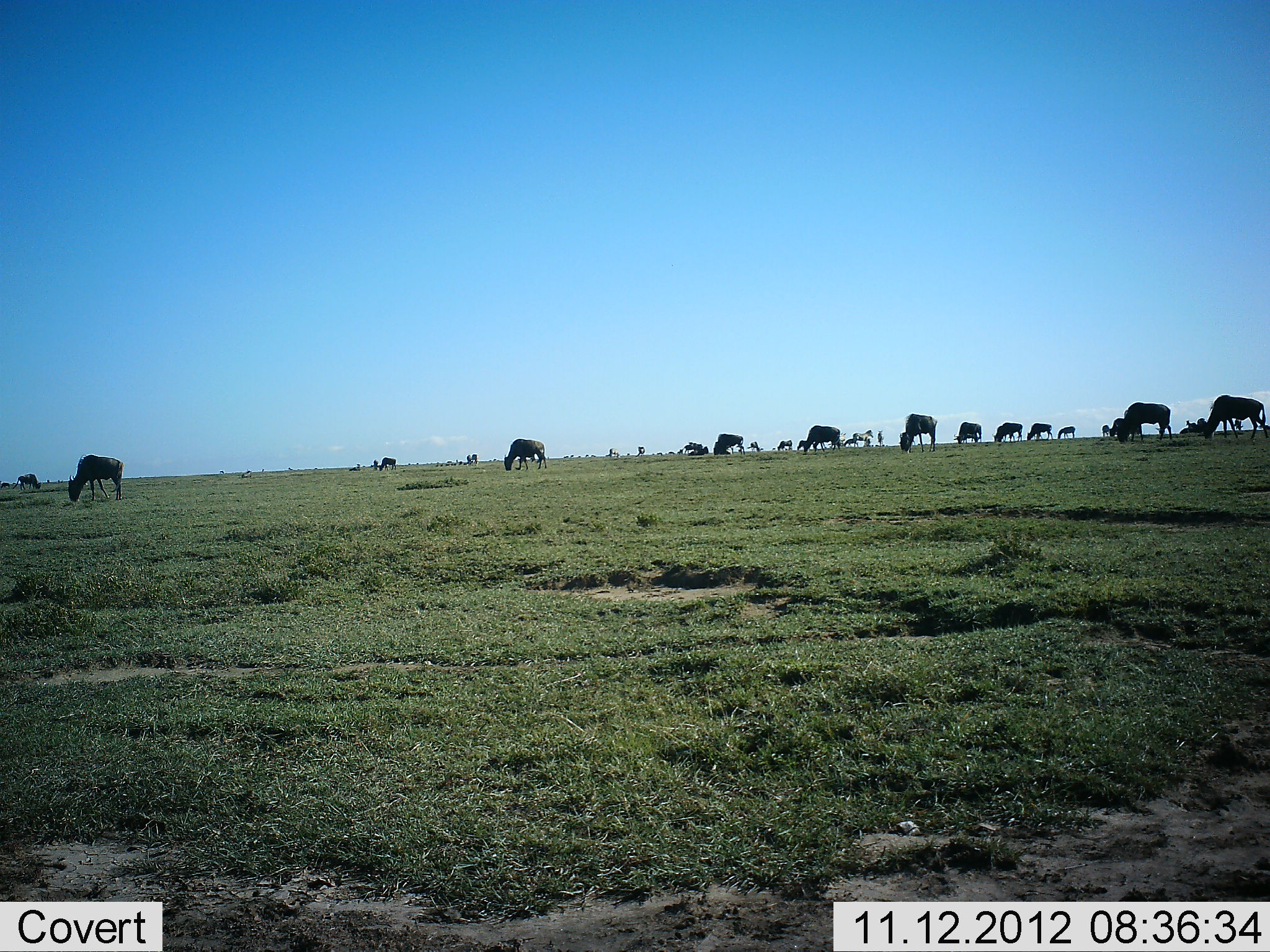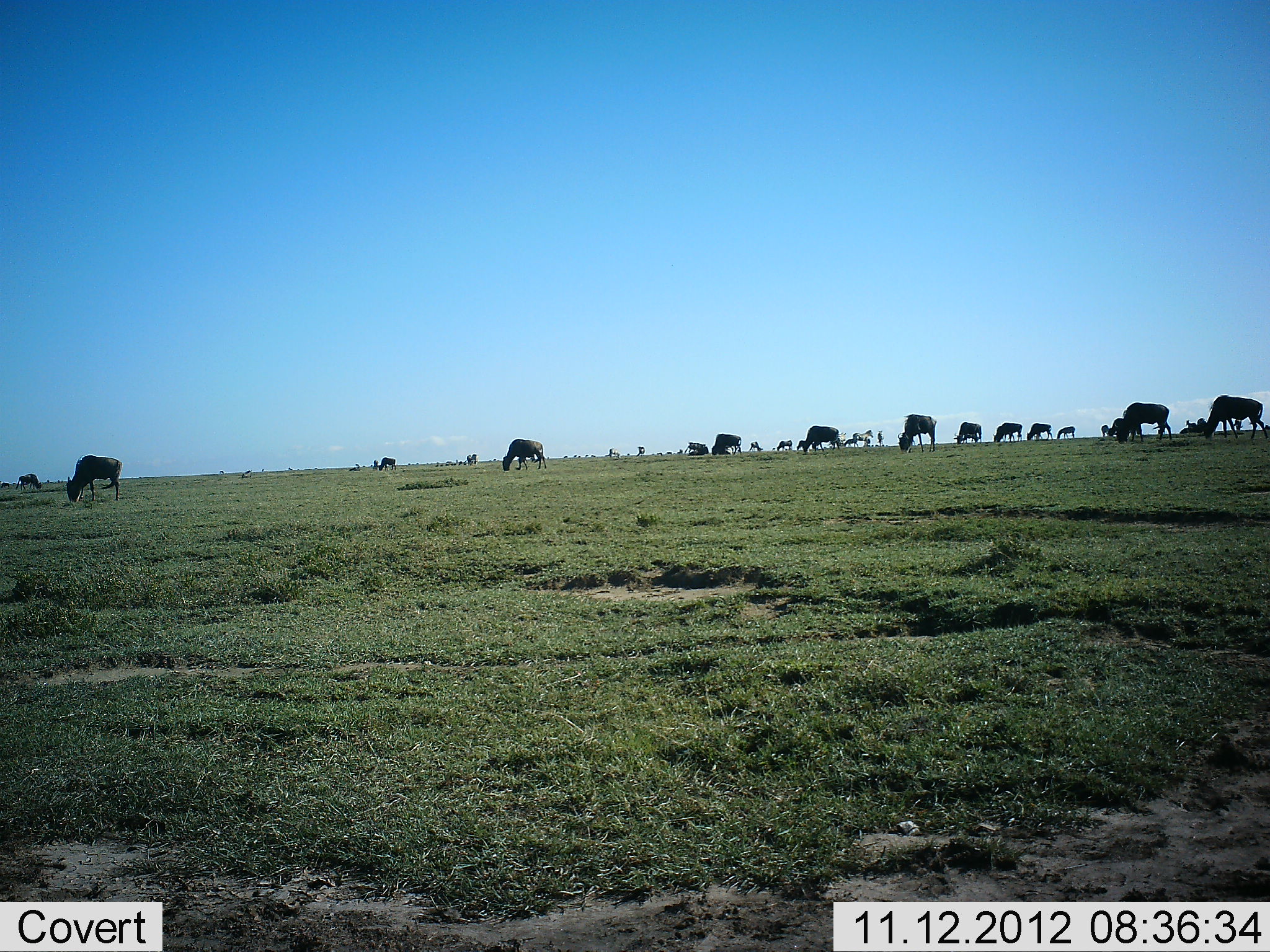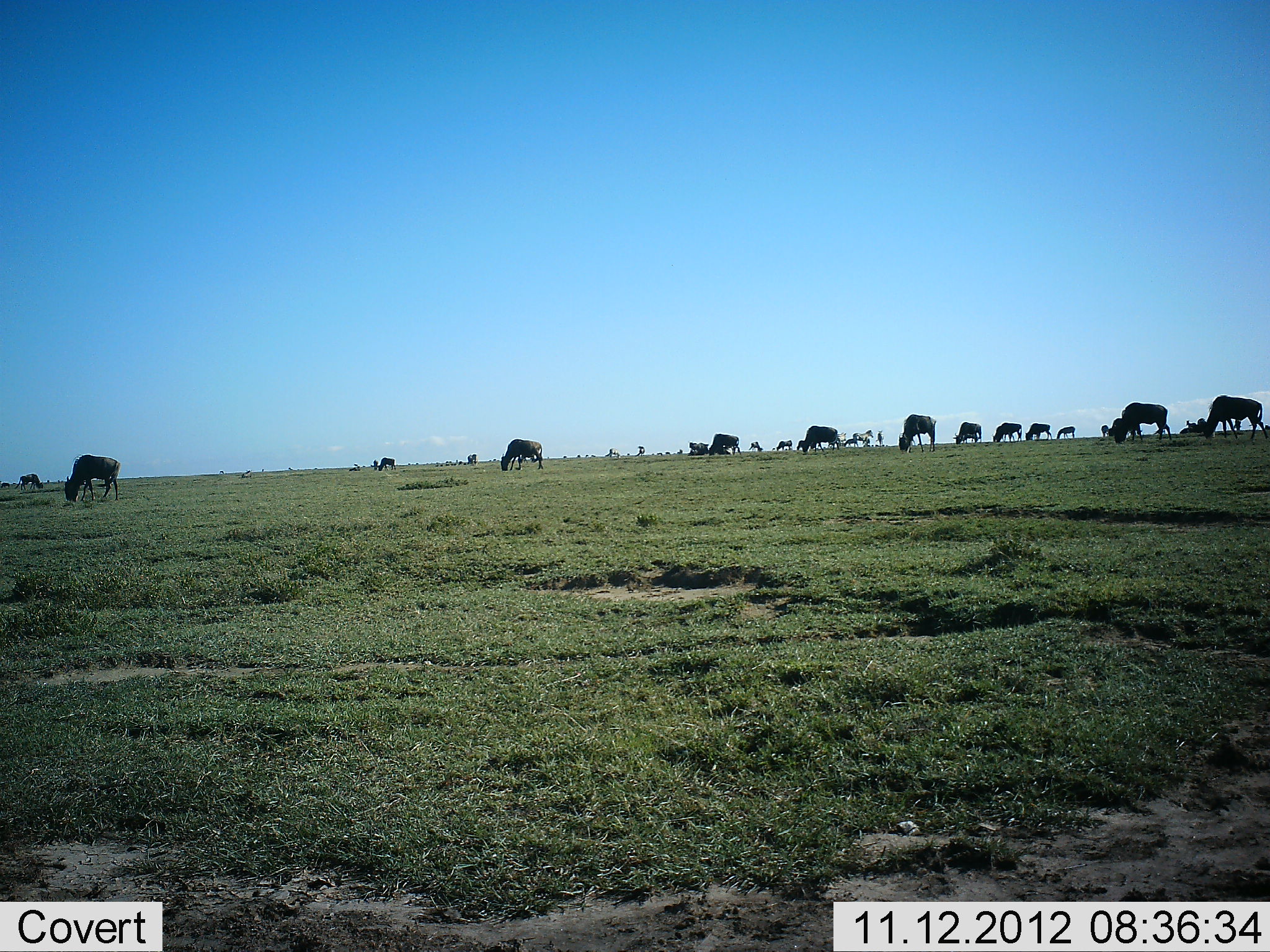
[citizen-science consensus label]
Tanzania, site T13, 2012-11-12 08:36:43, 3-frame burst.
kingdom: Animalia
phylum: Chordata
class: Mammalia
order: Artiodactyla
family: Bovidae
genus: Connochaetes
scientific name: Connochaetes taurinus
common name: blue wildebeest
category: wildebeest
Wildebeest (blue wildebeest) (Connochaetes taurinus), count 11-50. Behavior (volunteer vote fractions): standing 30%, resting 10%, moving 20%, interacting 10%. Young present (vote fraction): 0%. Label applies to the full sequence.